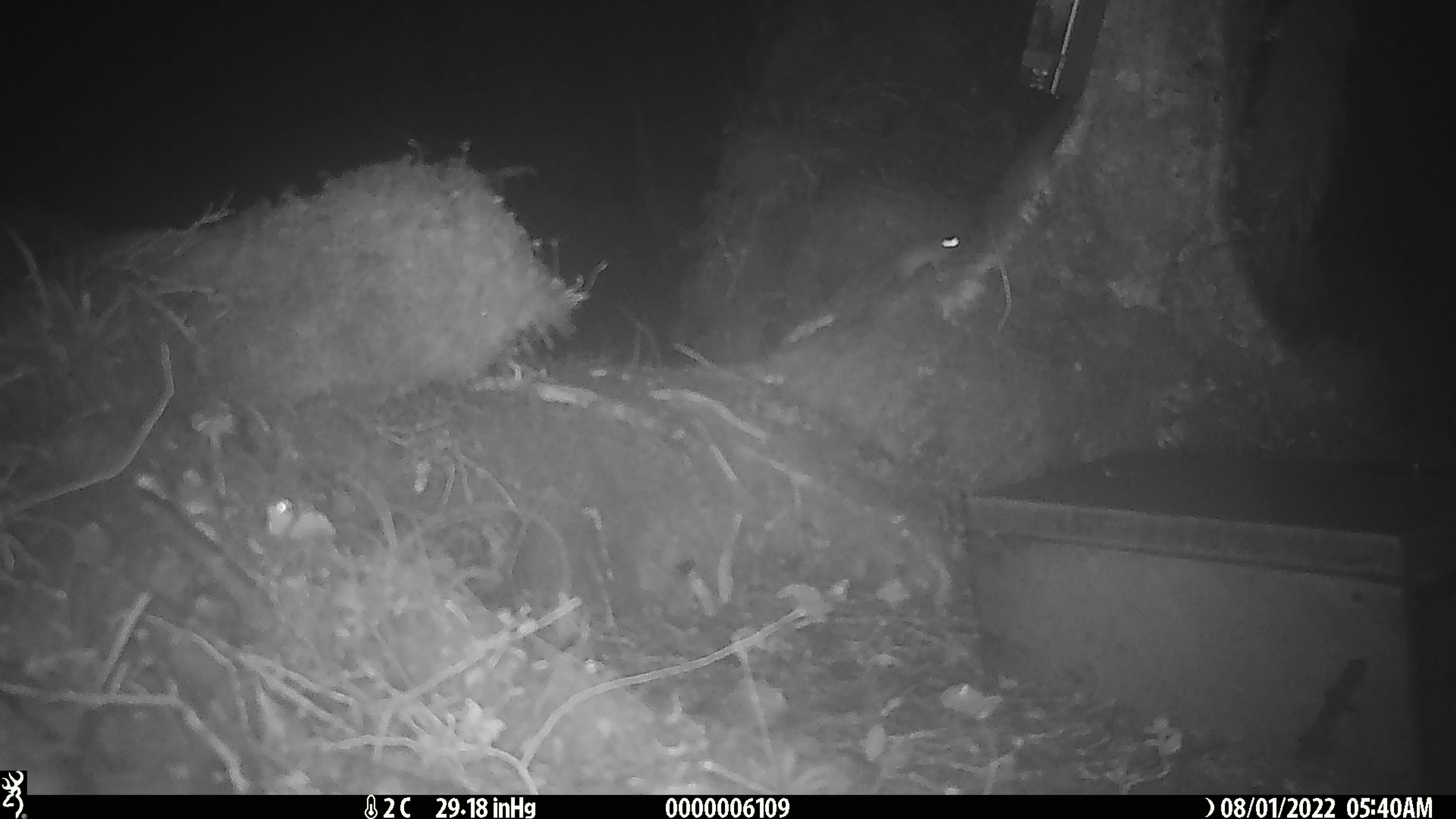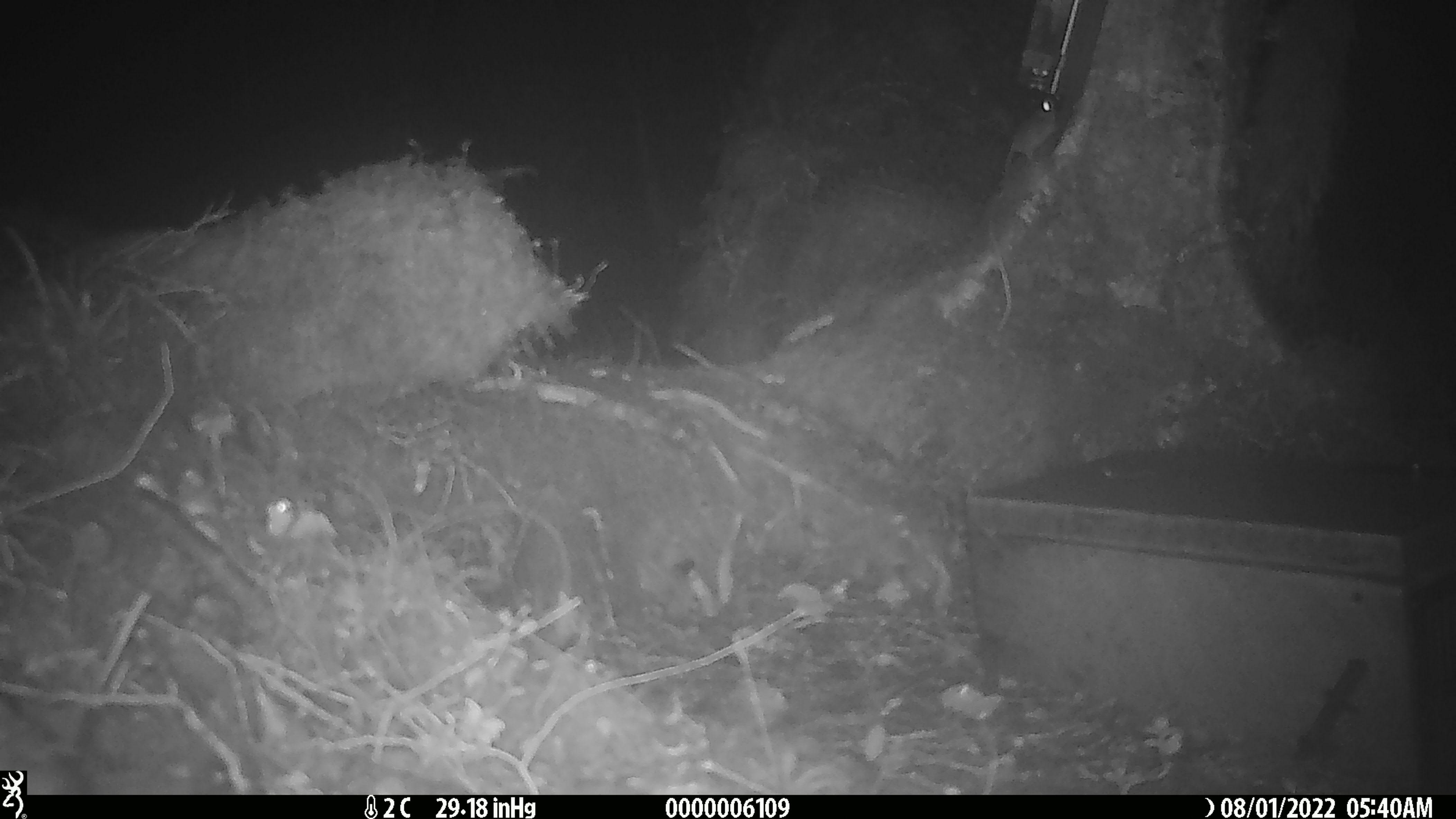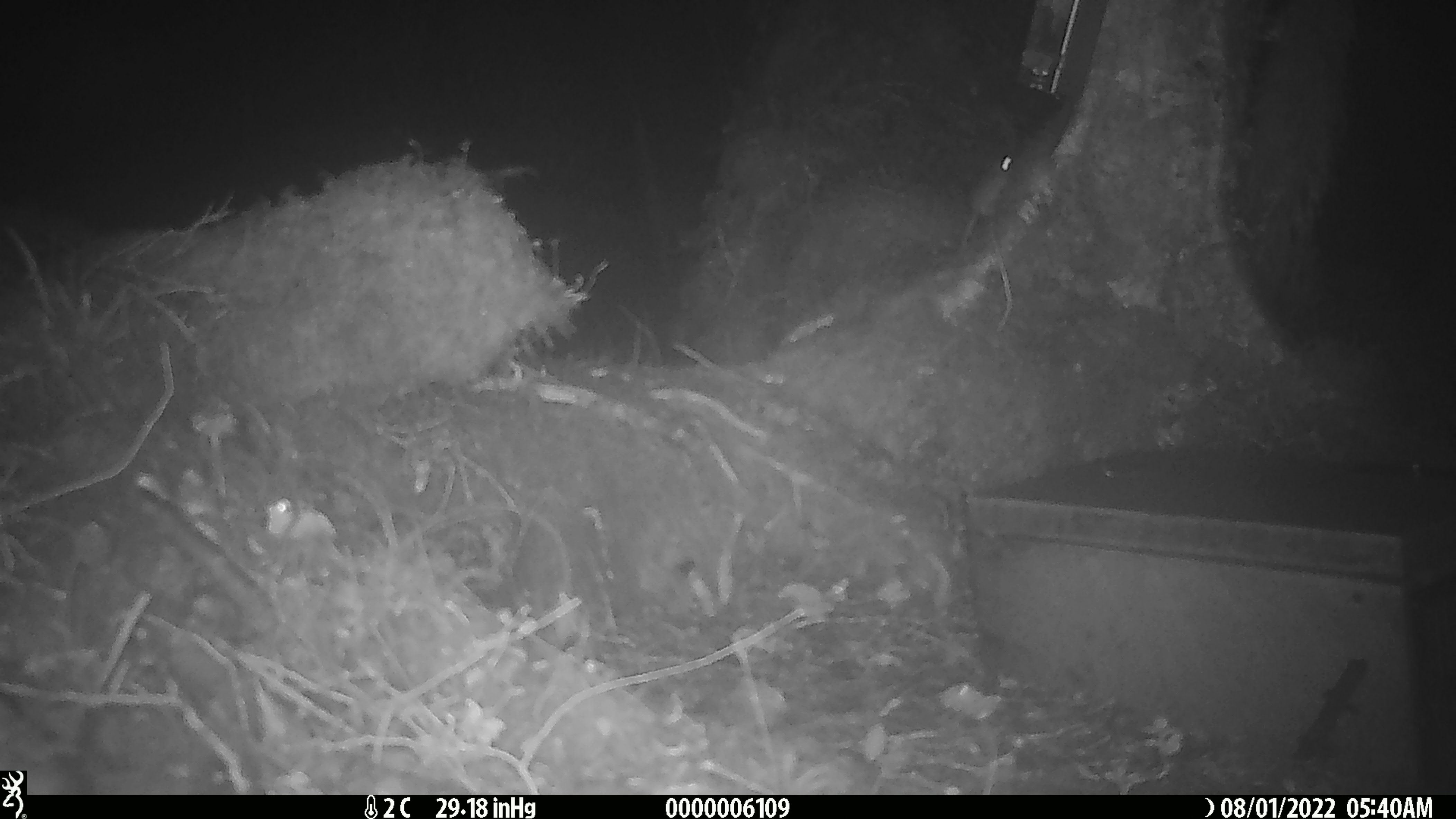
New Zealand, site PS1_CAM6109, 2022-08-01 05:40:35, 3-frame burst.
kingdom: Animalia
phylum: Chordata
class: Mammalia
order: Rodentia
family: Muridae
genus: Mus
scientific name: Mus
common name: mouse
Mouse (Mus).